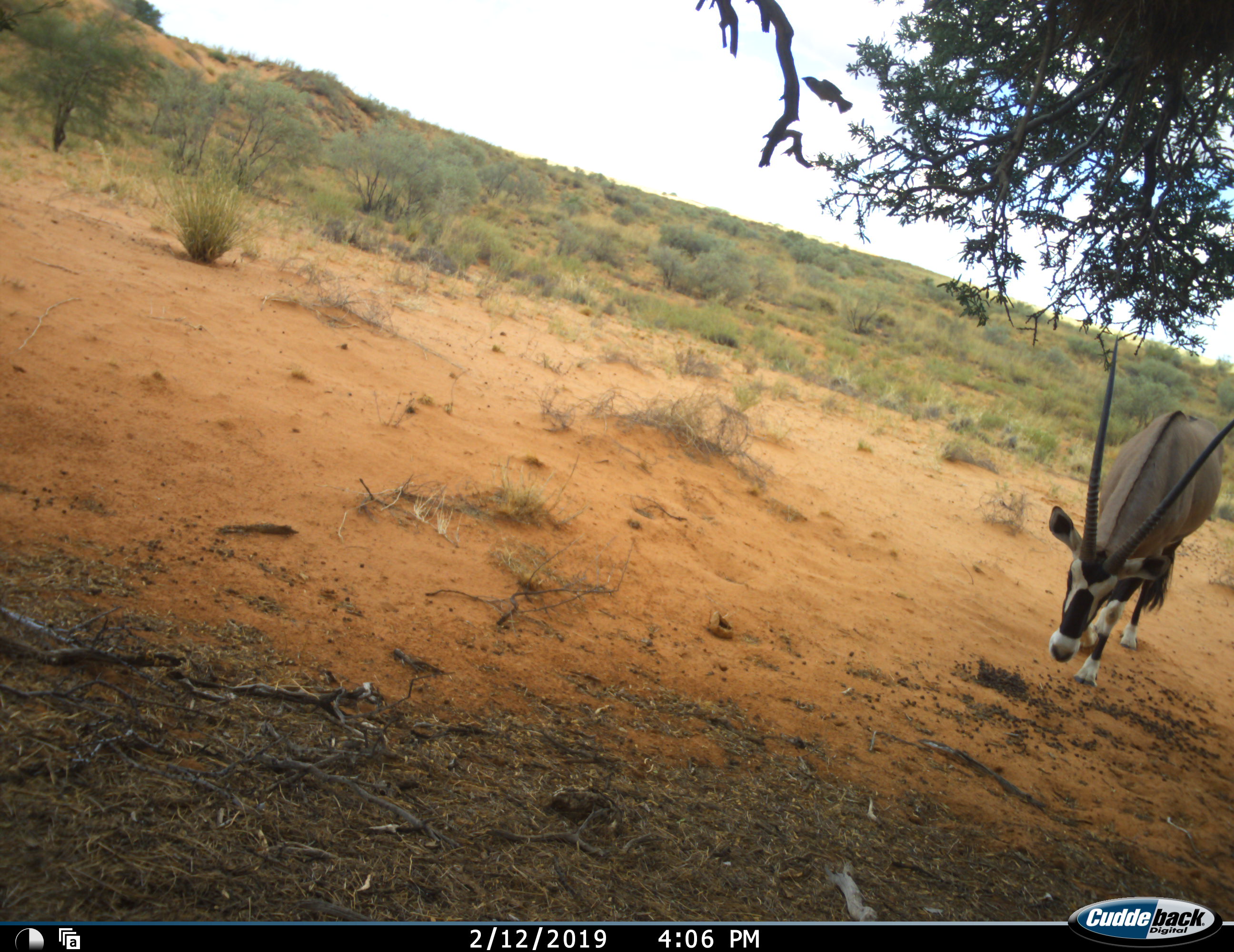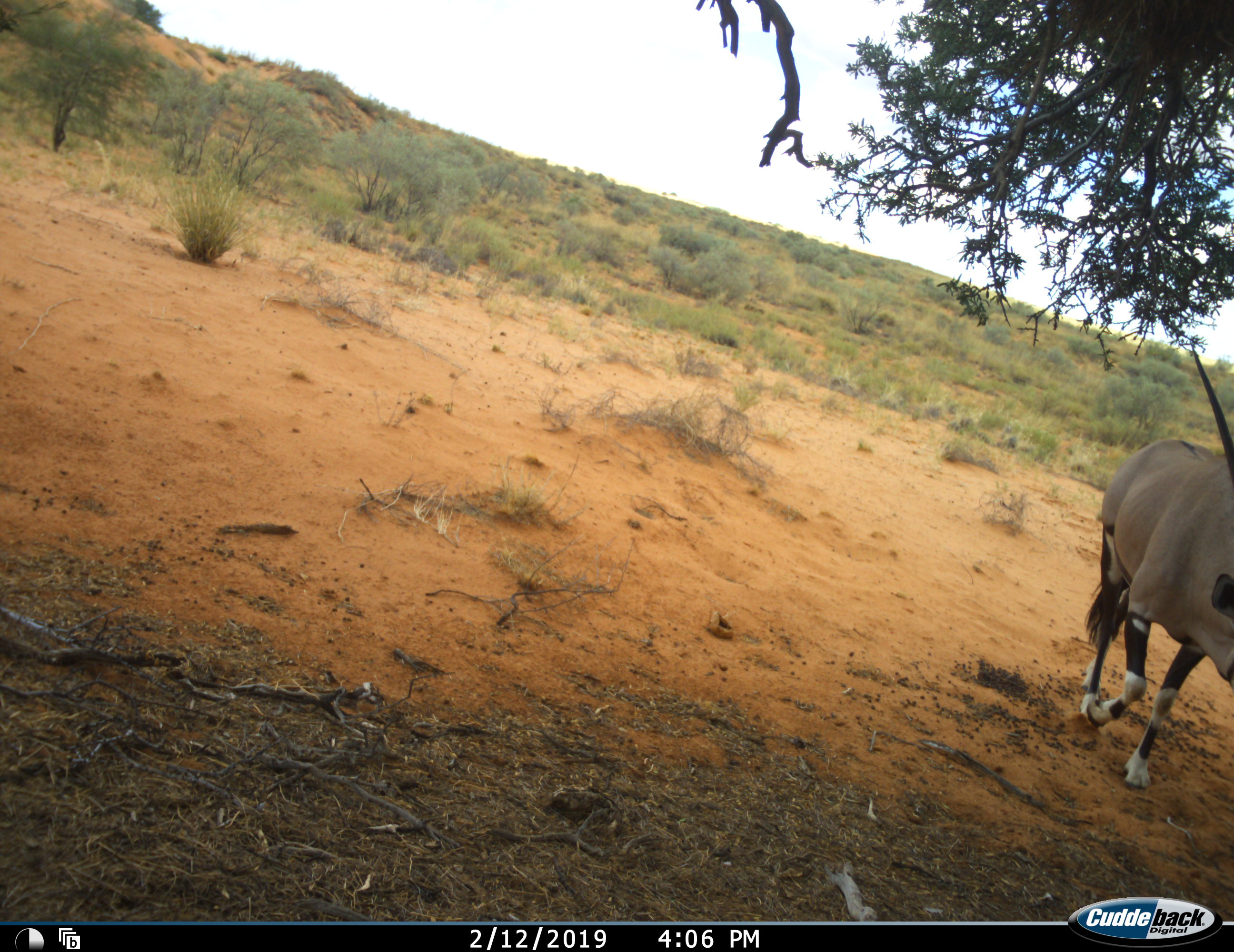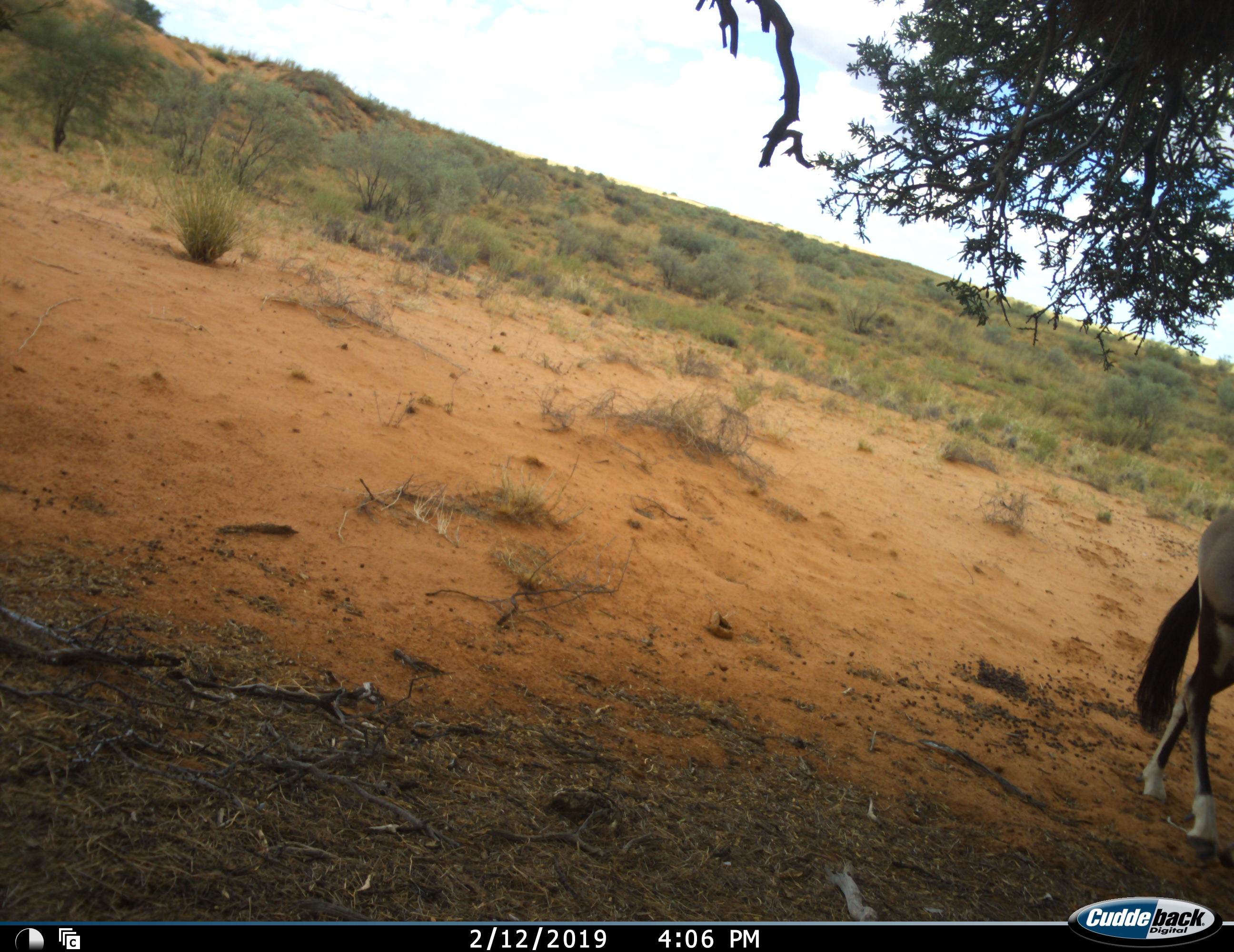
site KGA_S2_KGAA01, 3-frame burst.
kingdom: Animalia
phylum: Chordata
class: Mammalia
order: Artiodactyla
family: Bovidae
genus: Oryx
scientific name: Oryx gazella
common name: gemsbok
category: oryx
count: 1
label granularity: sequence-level